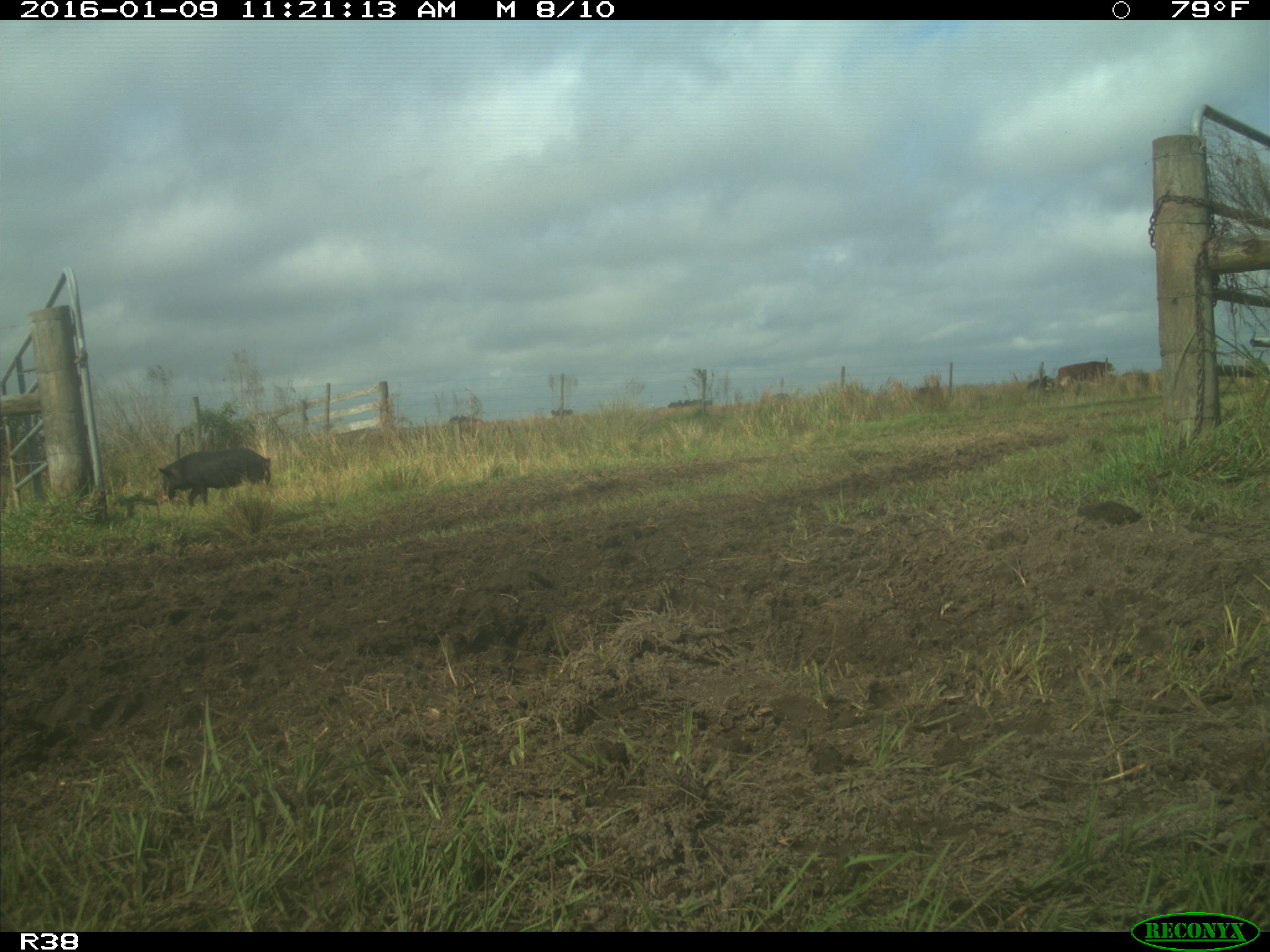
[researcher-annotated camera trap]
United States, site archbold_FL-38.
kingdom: Animalia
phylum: Chordata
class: Mammalia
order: Artiodactyla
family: Suidae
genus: Sus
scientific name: Sus scrofa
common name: wild boar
Sus scrofa (wild boar).